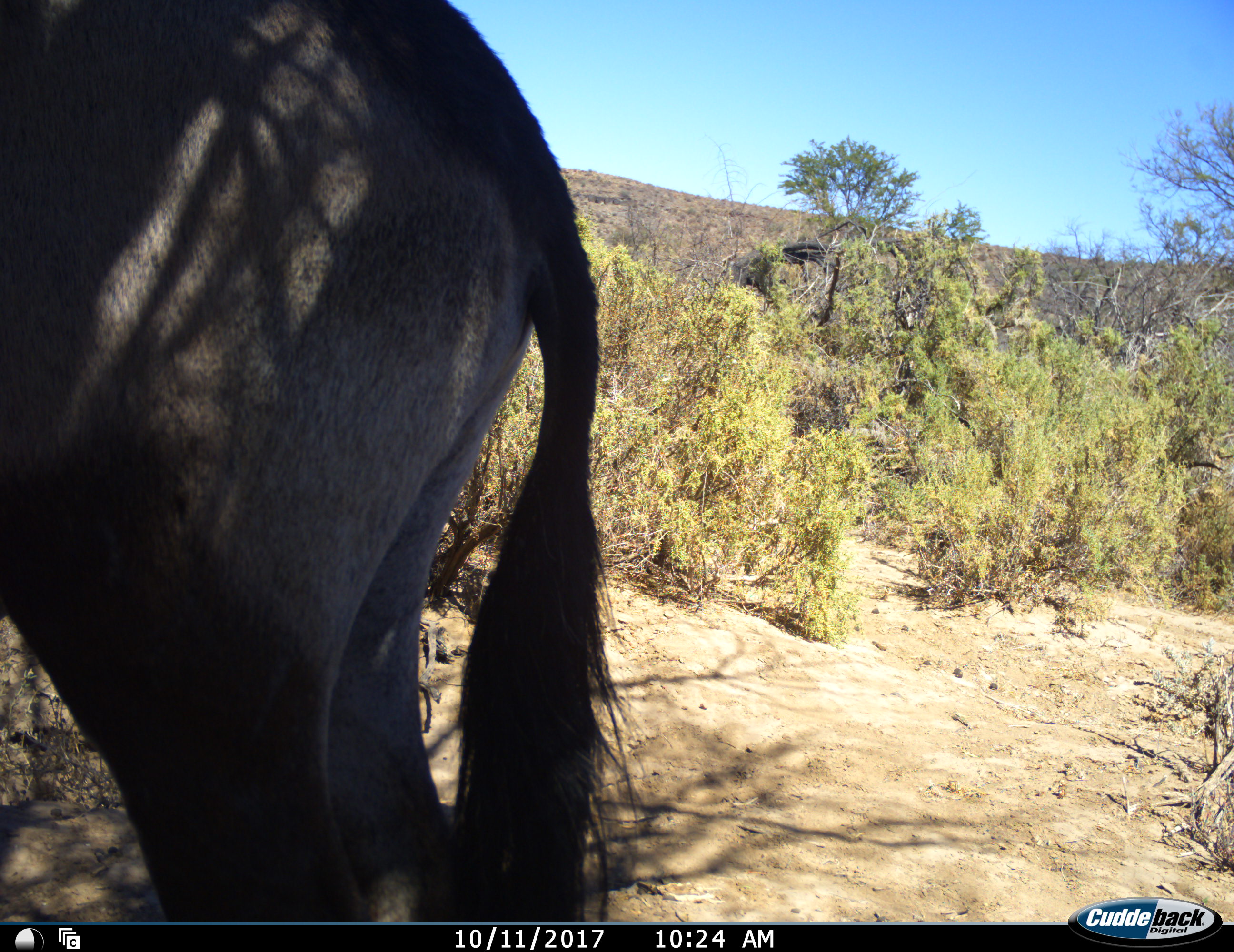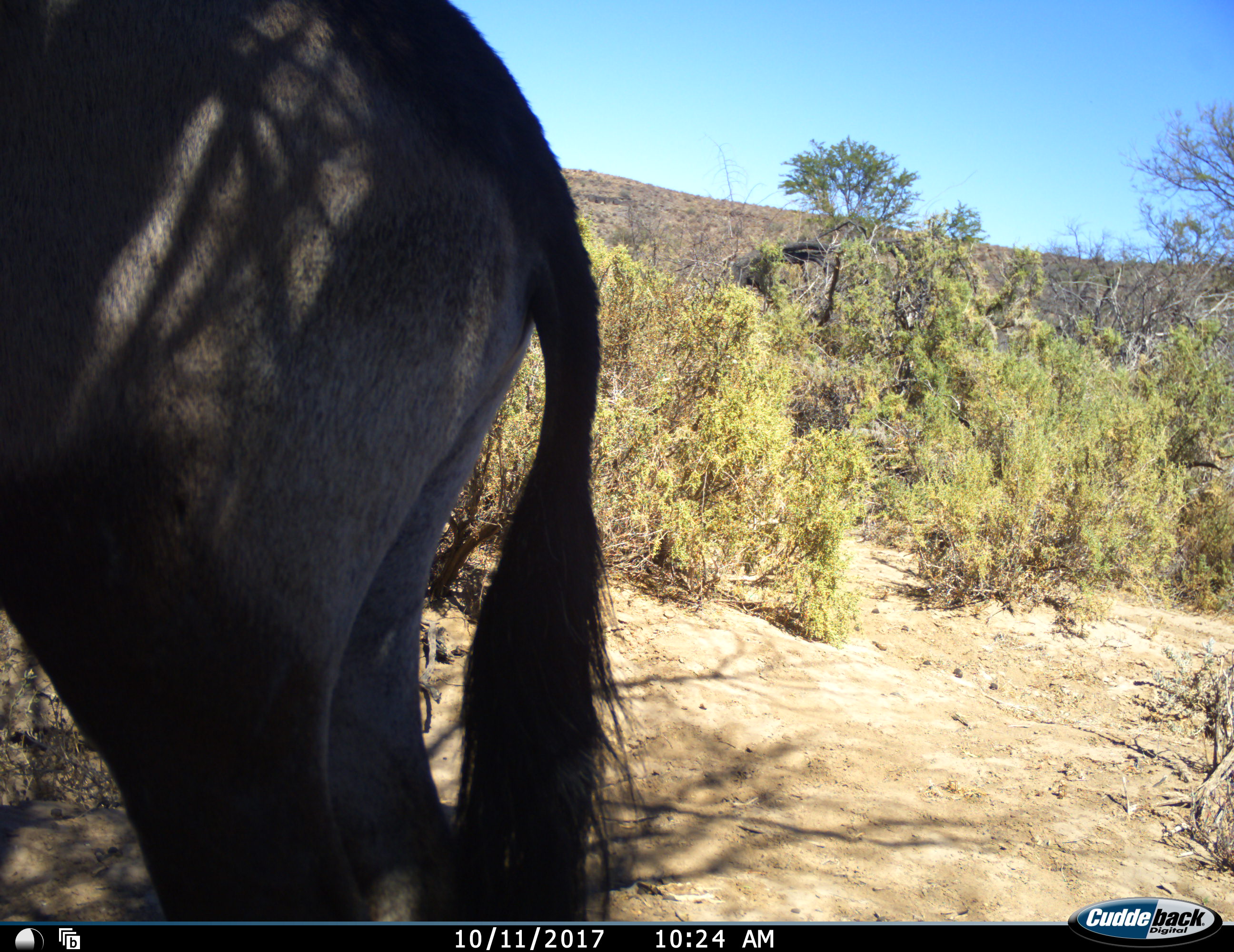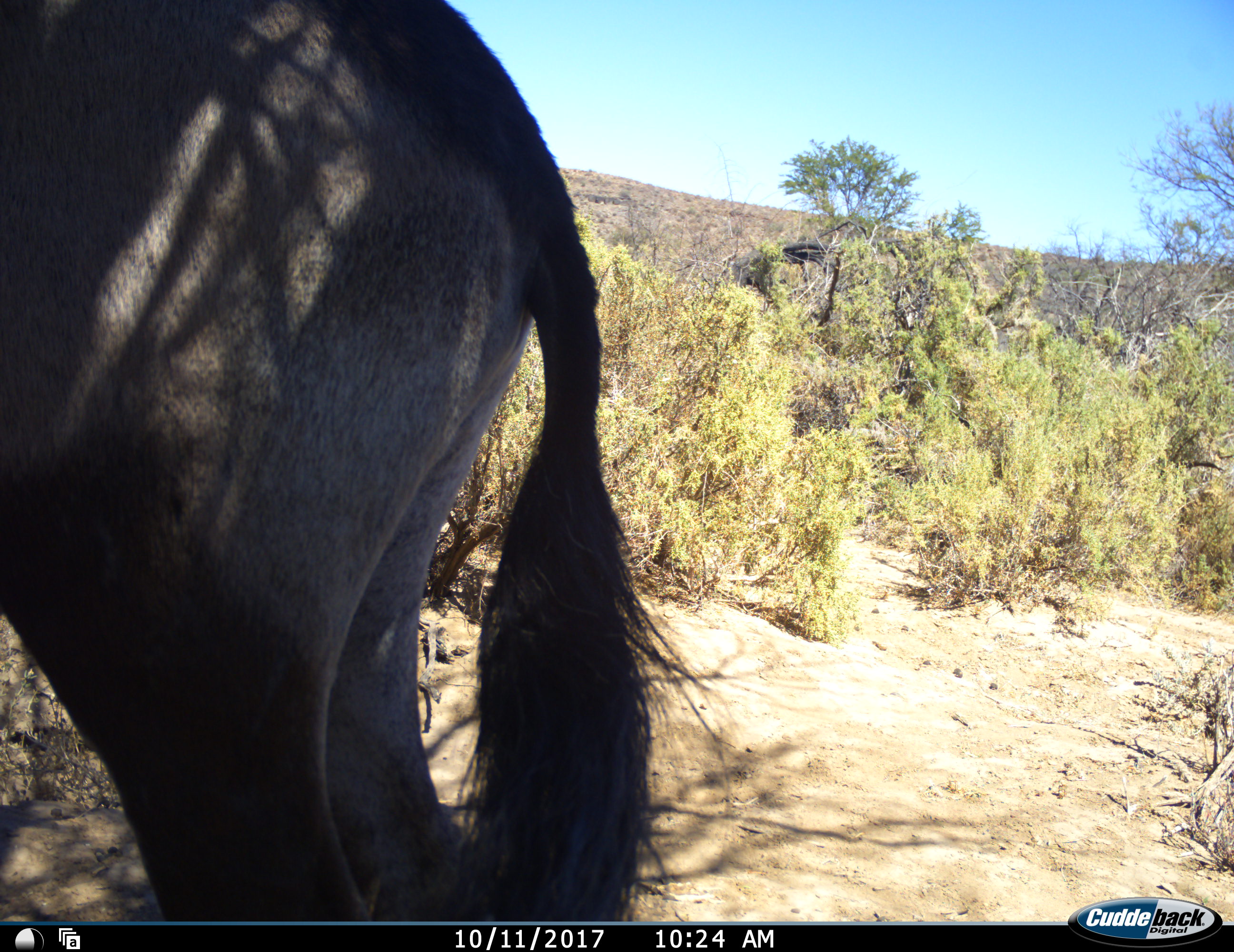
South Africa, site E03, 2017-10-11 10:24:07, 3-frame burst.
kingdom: Animalia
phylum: Chordata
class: Mammalia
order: Artiodactyla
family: Bovidae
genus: Oryx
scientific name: Oryx gazella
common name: gemsbok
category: gemsbokoryx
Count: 1.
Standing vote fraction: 100%.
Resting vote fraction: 0%.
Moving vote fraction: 12%.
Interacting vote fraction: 0%.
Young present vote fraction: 0%.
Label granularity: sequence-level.